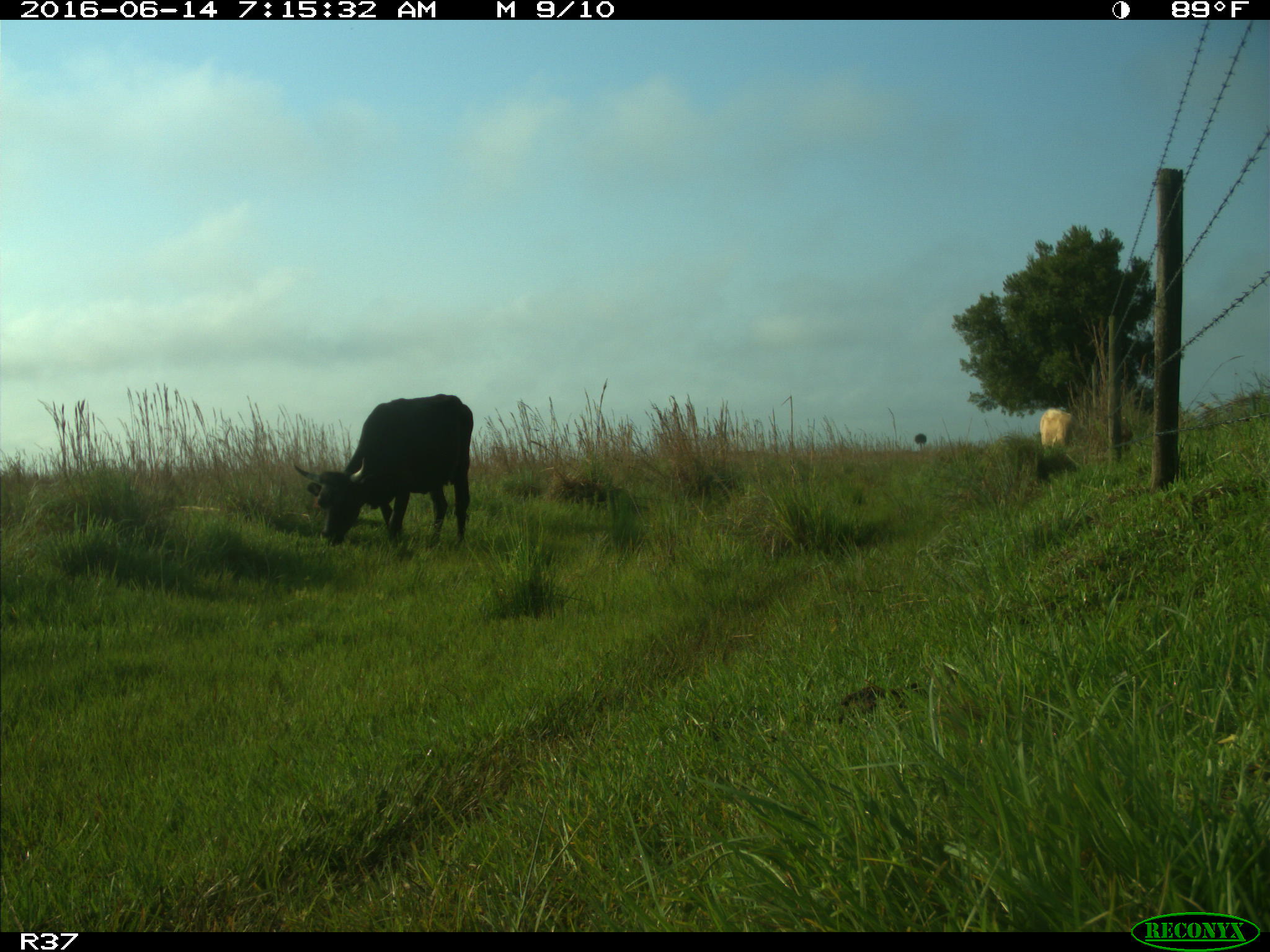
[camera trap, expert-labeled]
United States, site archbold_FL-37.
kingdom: Animalia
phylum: Chordata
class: Mammalia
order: Artiodactyla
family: Bovidae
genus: Bos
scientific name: Bos taurus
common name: domestic cow